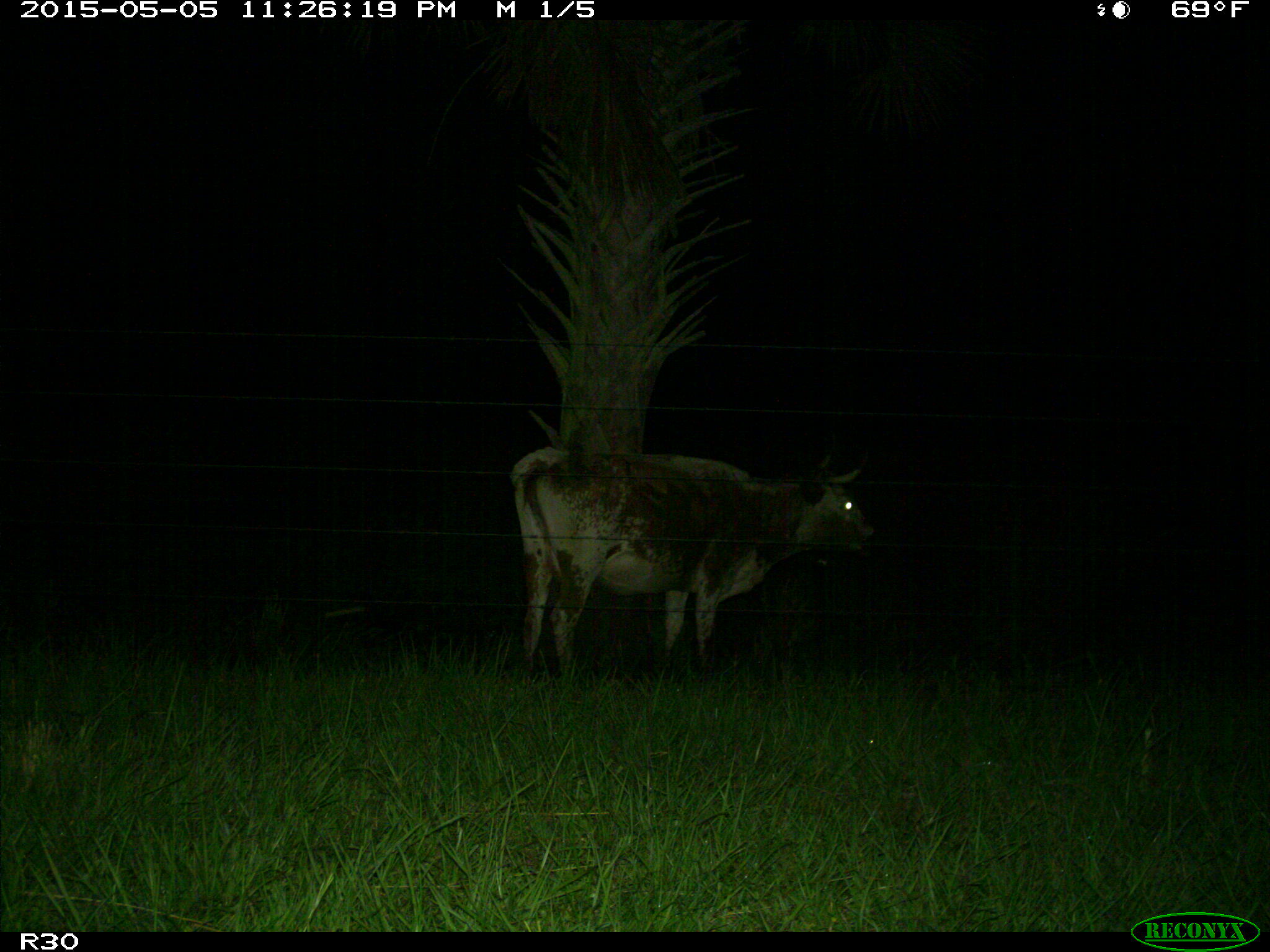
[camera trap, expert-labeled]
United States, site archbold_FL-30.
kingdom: Animalia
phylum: Chordata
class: Mammalia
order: Artiodactyla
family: Bovidae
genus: Bos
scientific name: Bos taurus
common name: domestic cow